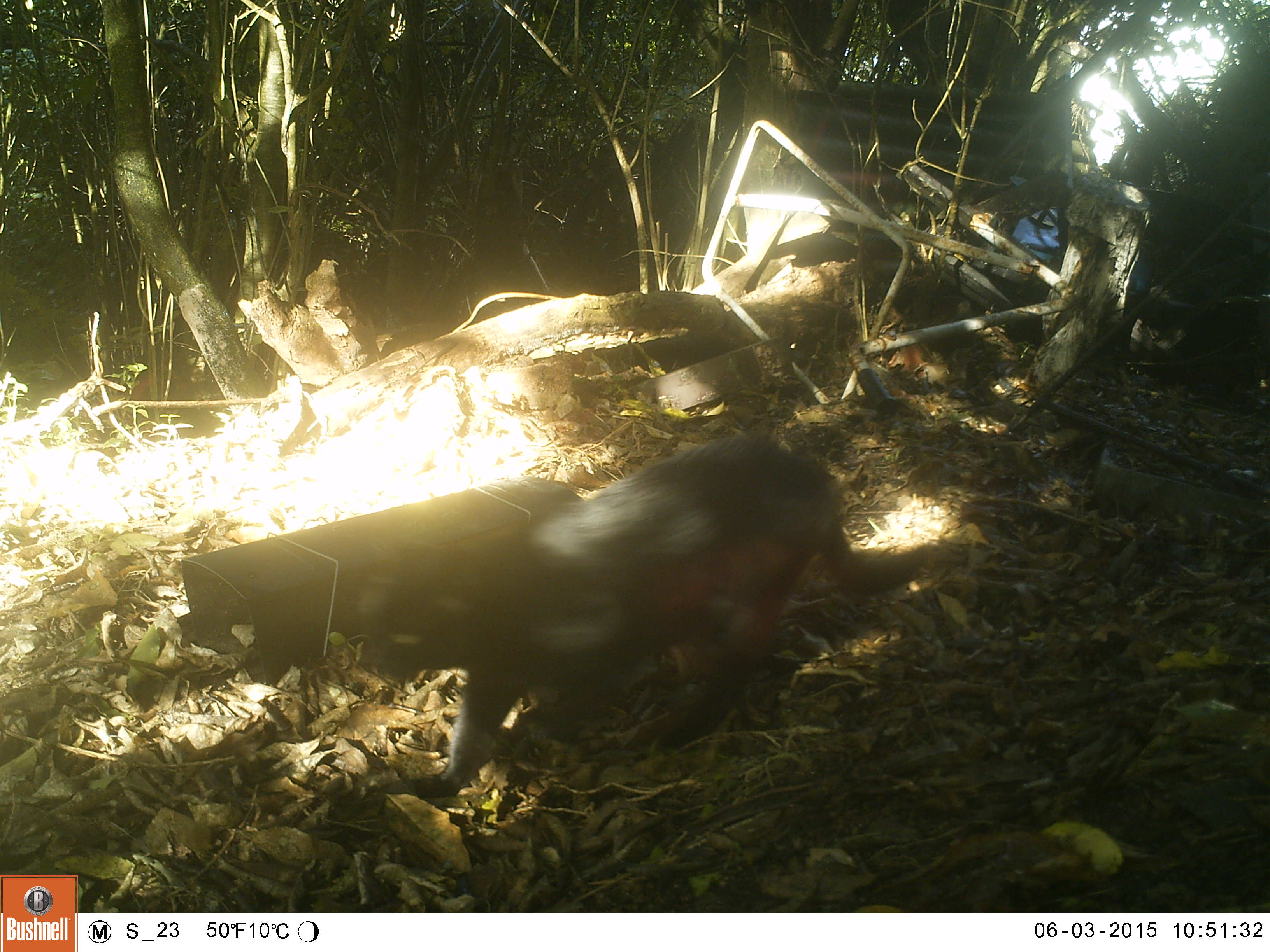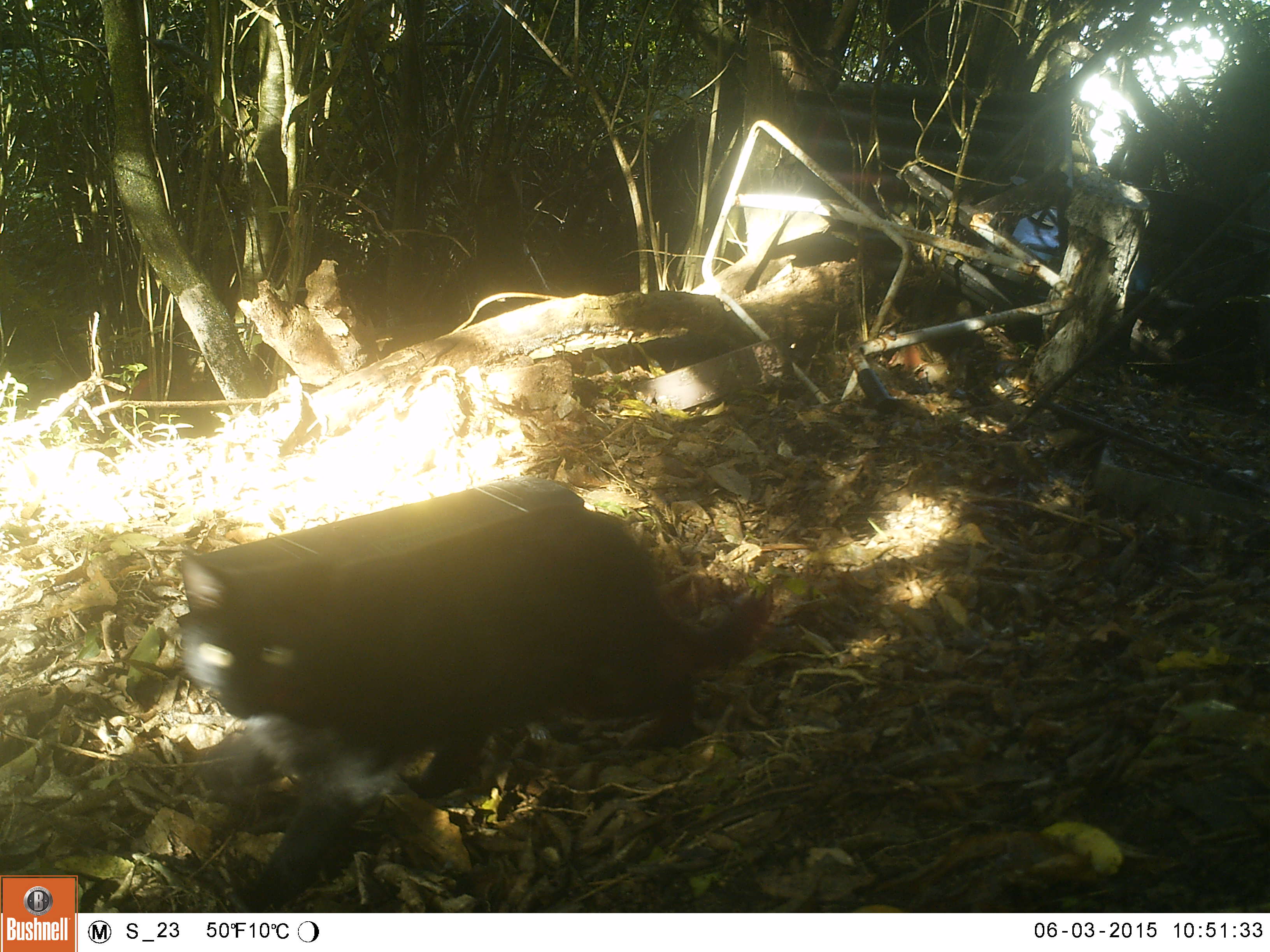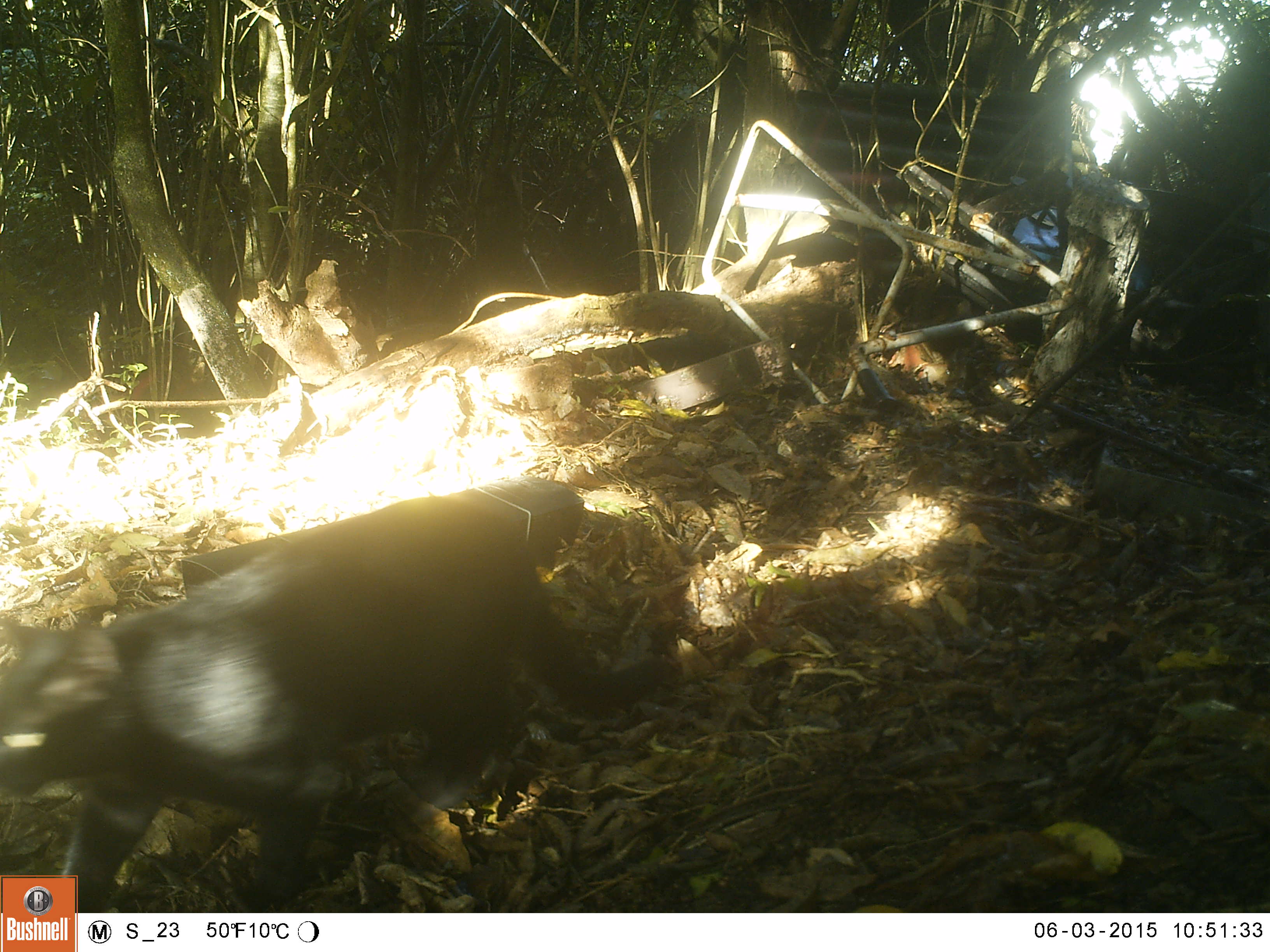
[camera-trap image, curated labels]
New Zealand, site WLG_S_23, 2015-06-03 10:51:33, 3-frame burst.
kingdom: Animalia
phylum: Chordata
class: Mammalia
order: Carnivora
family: Felidae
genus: Felis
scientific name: Felis catus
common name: domestic cat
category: cat